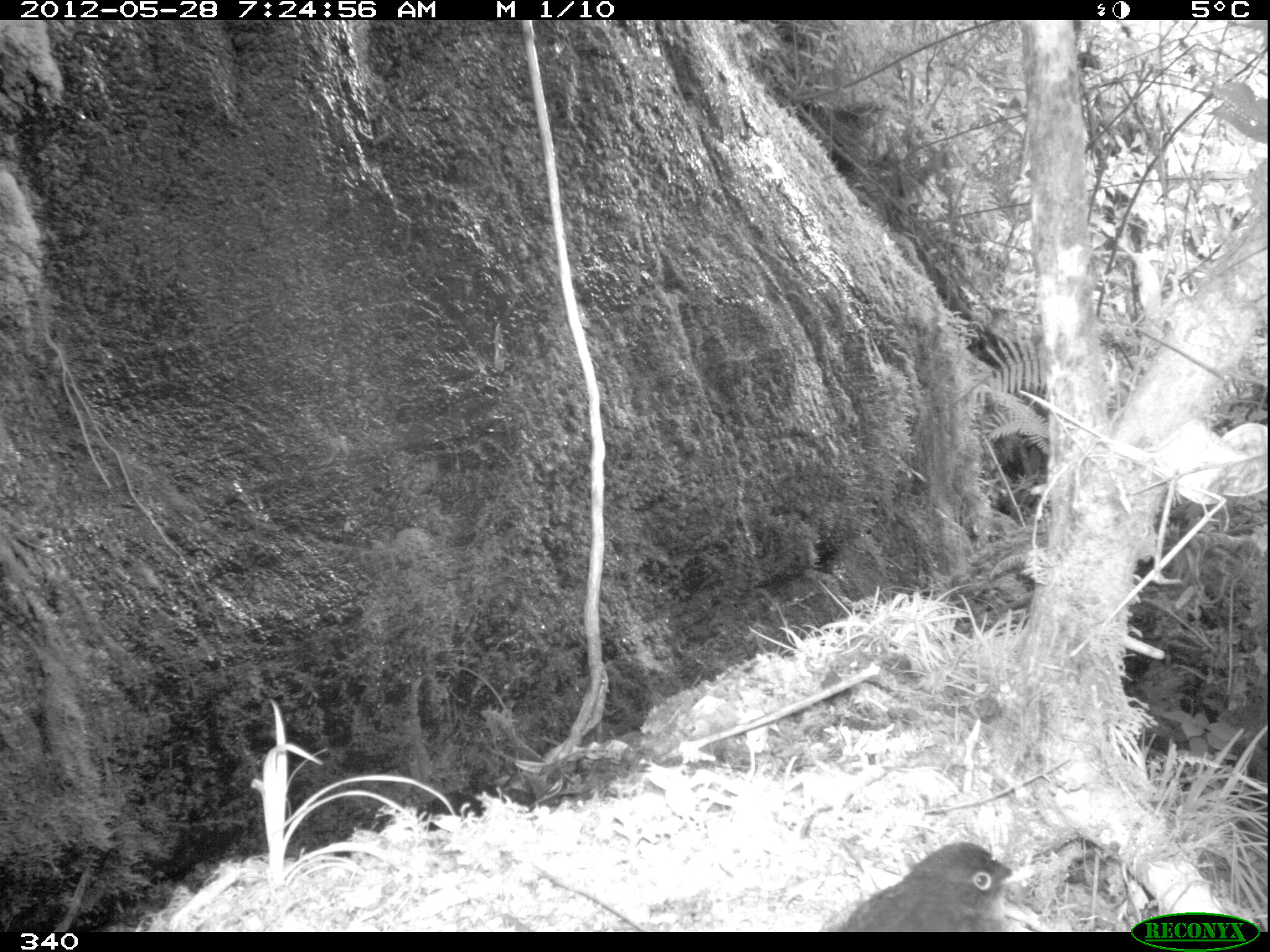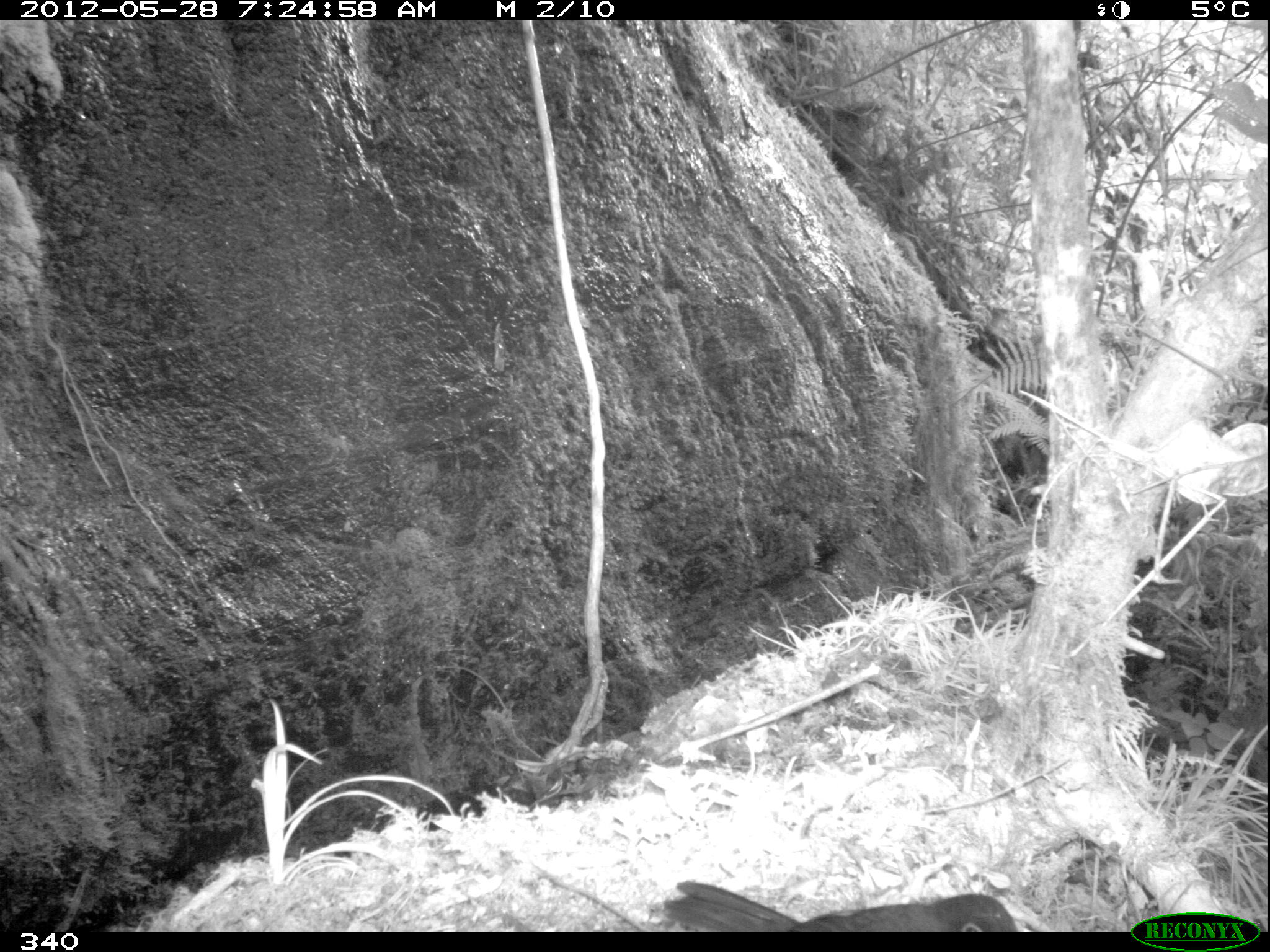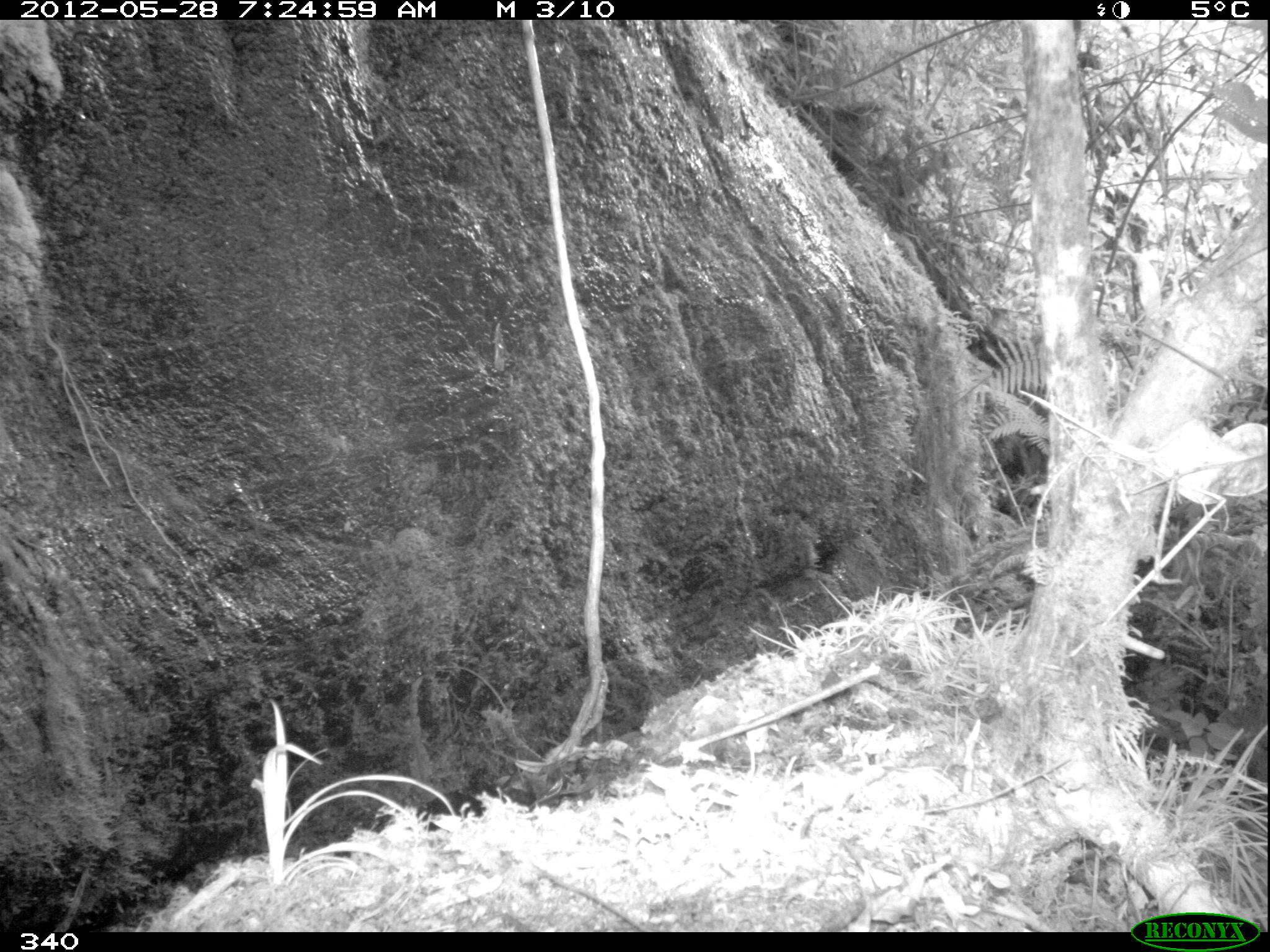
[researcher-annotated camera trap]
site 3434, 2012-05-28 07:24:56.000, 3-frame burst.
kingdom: Animalia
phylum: Chordata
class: Aves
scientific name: Aves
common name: bird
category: unknown bird